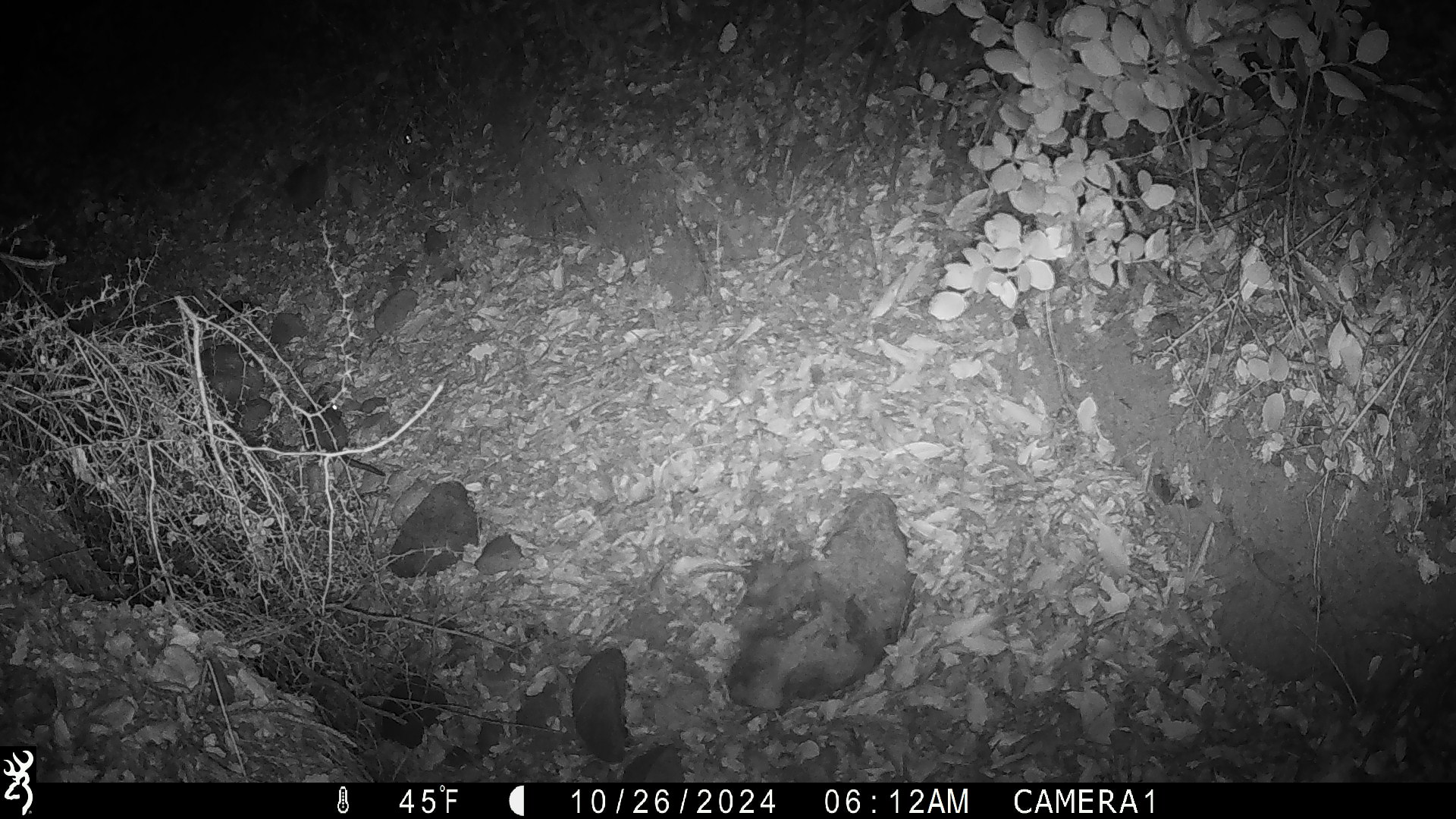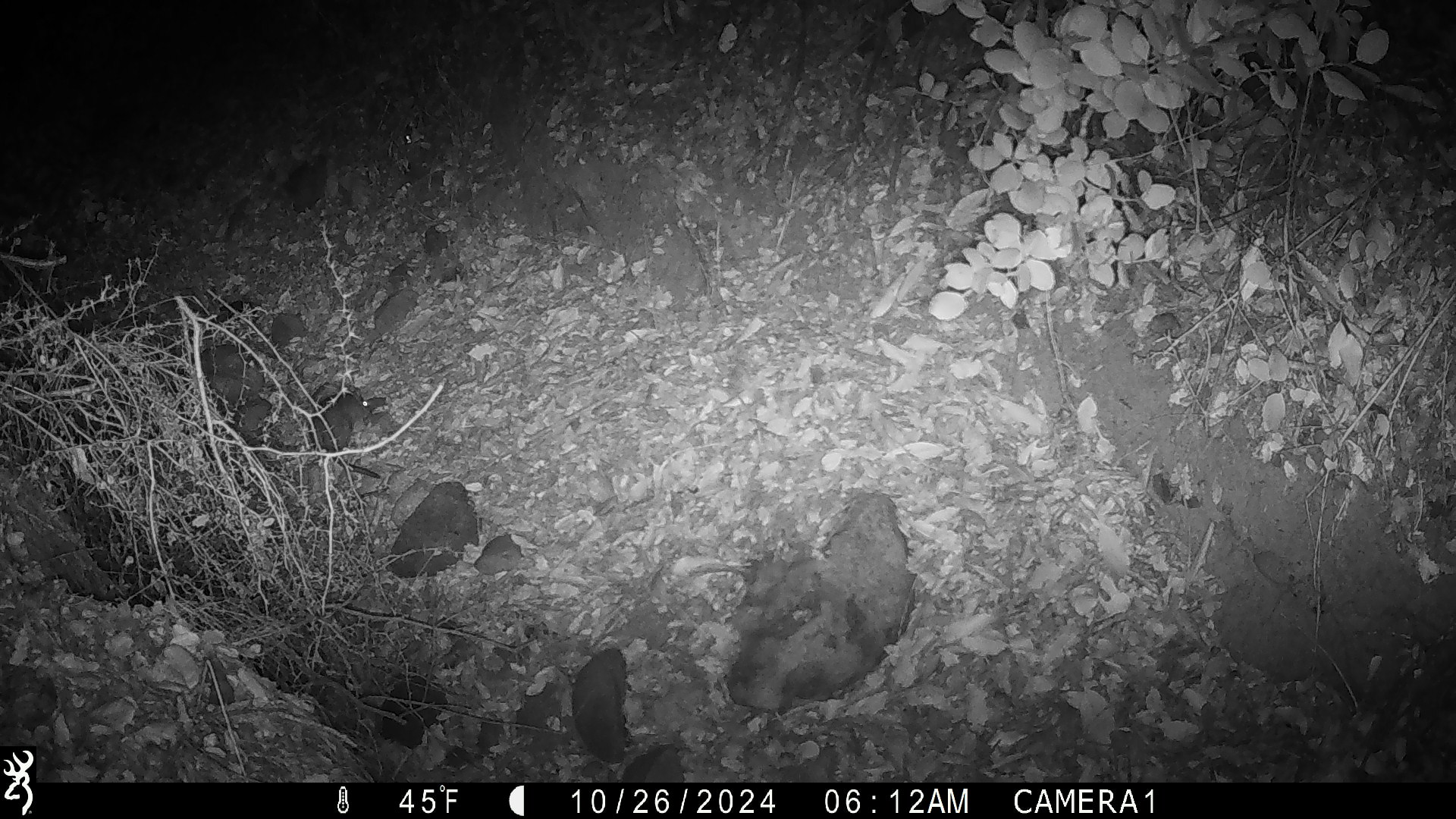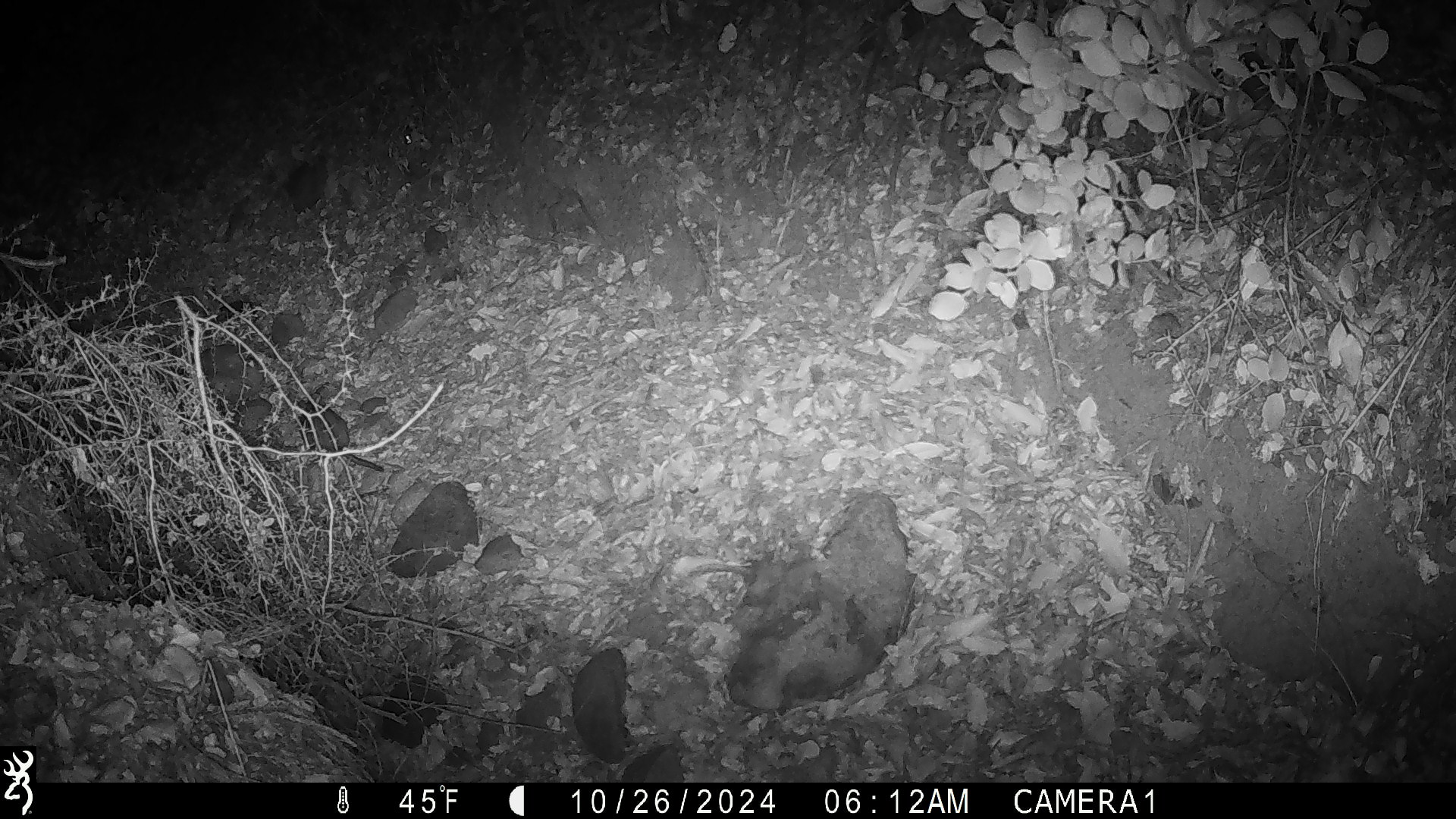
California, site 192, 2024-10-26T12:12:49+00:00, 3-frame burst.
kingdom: Animalia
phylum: Chordata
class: Mammalia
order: Rodentia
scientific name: Rodentia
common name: mouse or rat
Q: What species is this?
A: Mouse or rat (Rodentia).